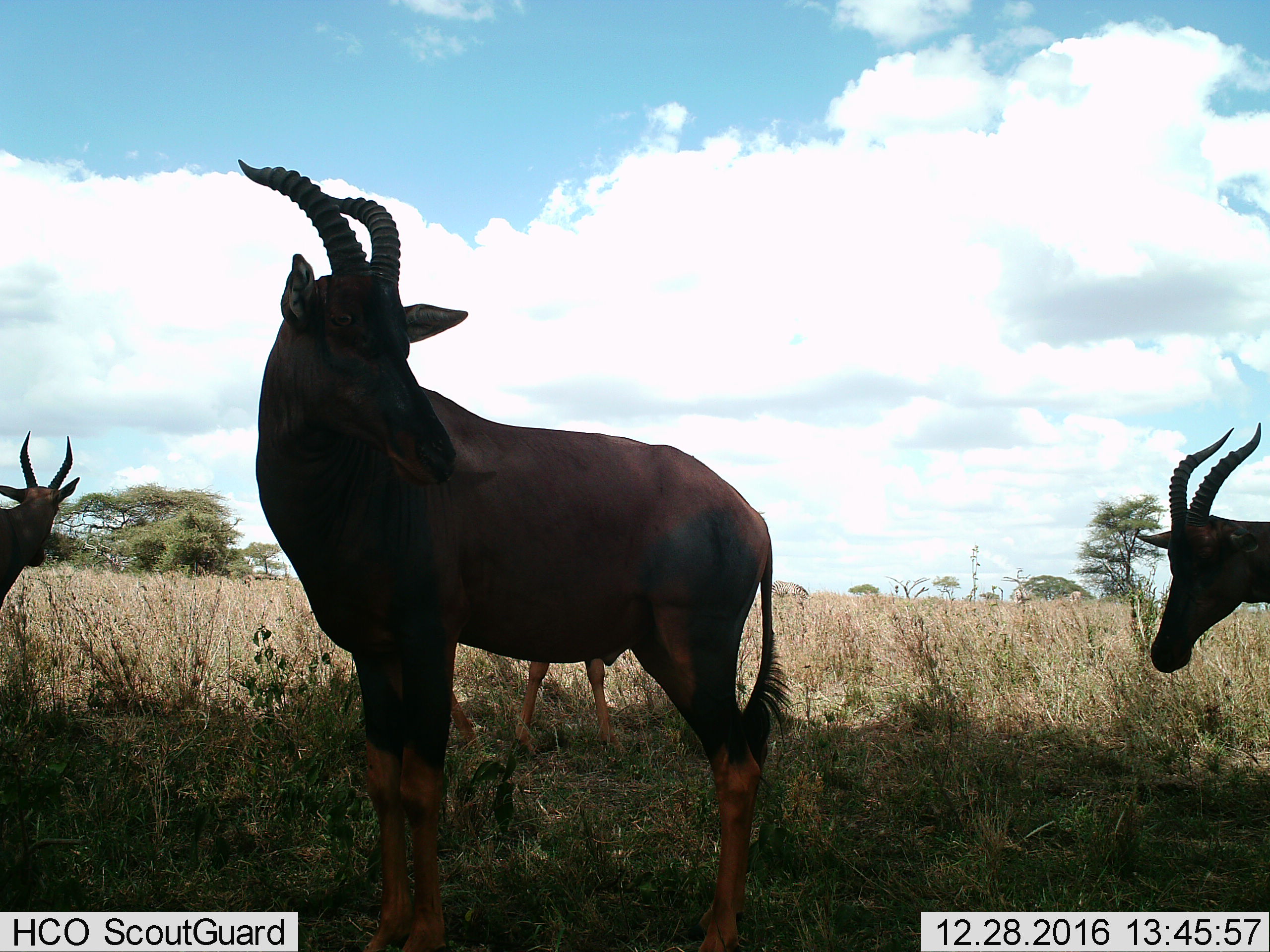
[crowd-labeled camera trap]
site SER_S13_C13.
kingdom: Animalia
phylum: Chordata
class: Mammalia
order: Artiodactyla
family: Bovidae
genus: Damaliscus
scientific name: Damaliscus lunatus jimela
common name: topi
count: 4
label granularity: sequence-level